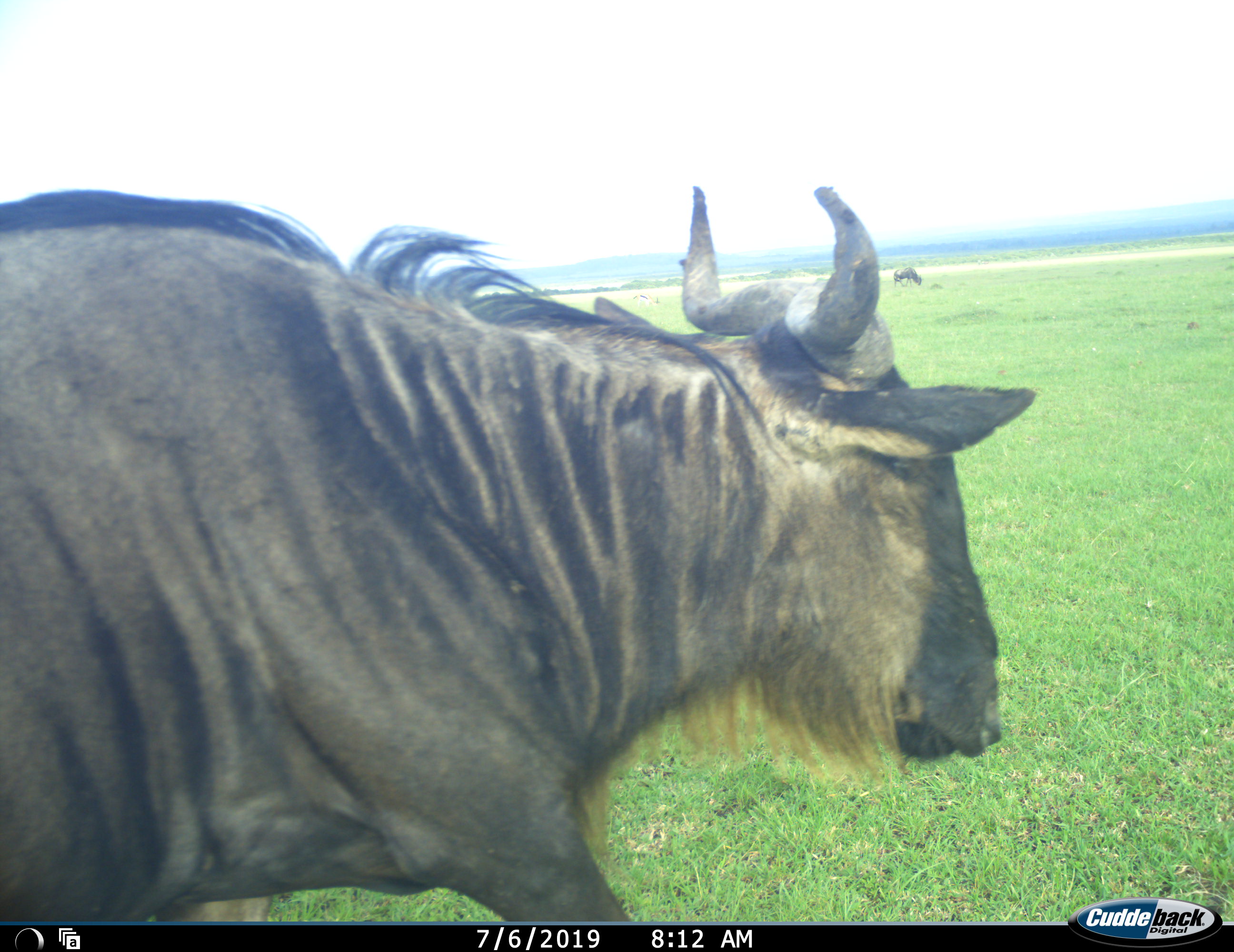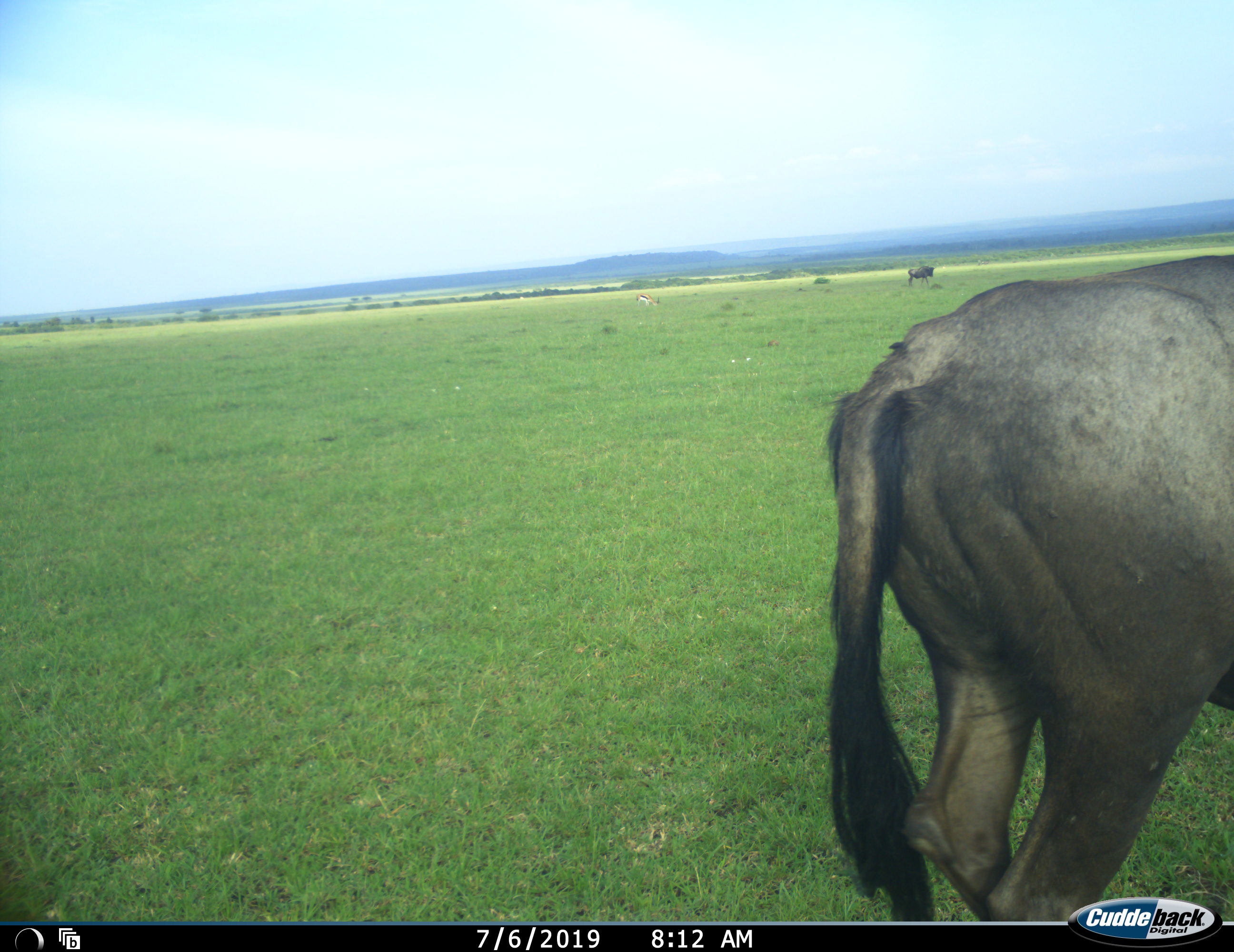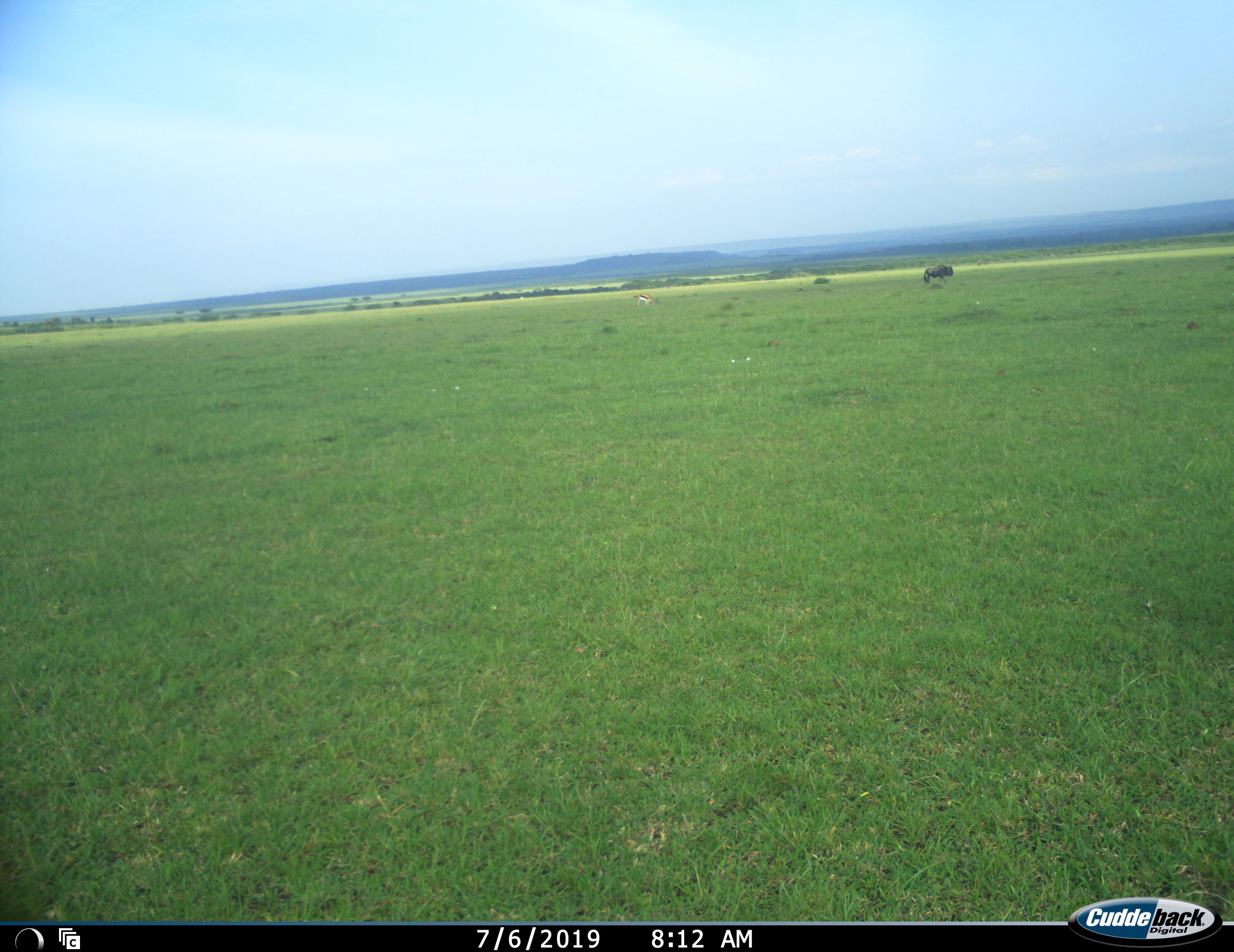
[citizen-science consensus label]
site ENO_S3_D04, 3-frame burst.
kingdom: Animalia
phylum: Chordata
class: Mammalia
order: Artiodactyla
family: Bovidae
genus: Connochaetes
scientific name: Connochaetes taurinus taurinus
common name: blue wildebeest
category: wildebeestblue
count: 2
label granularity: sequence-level